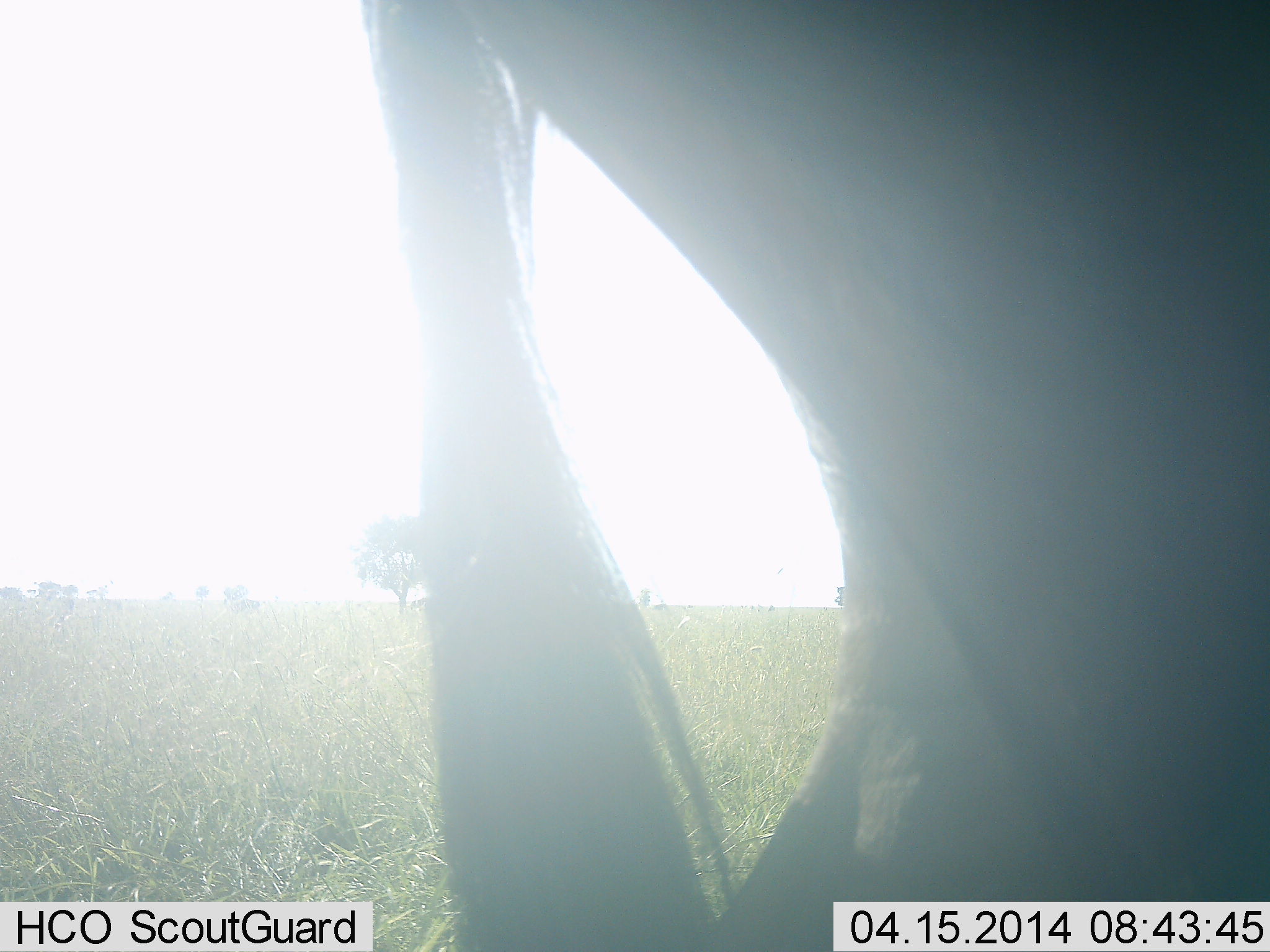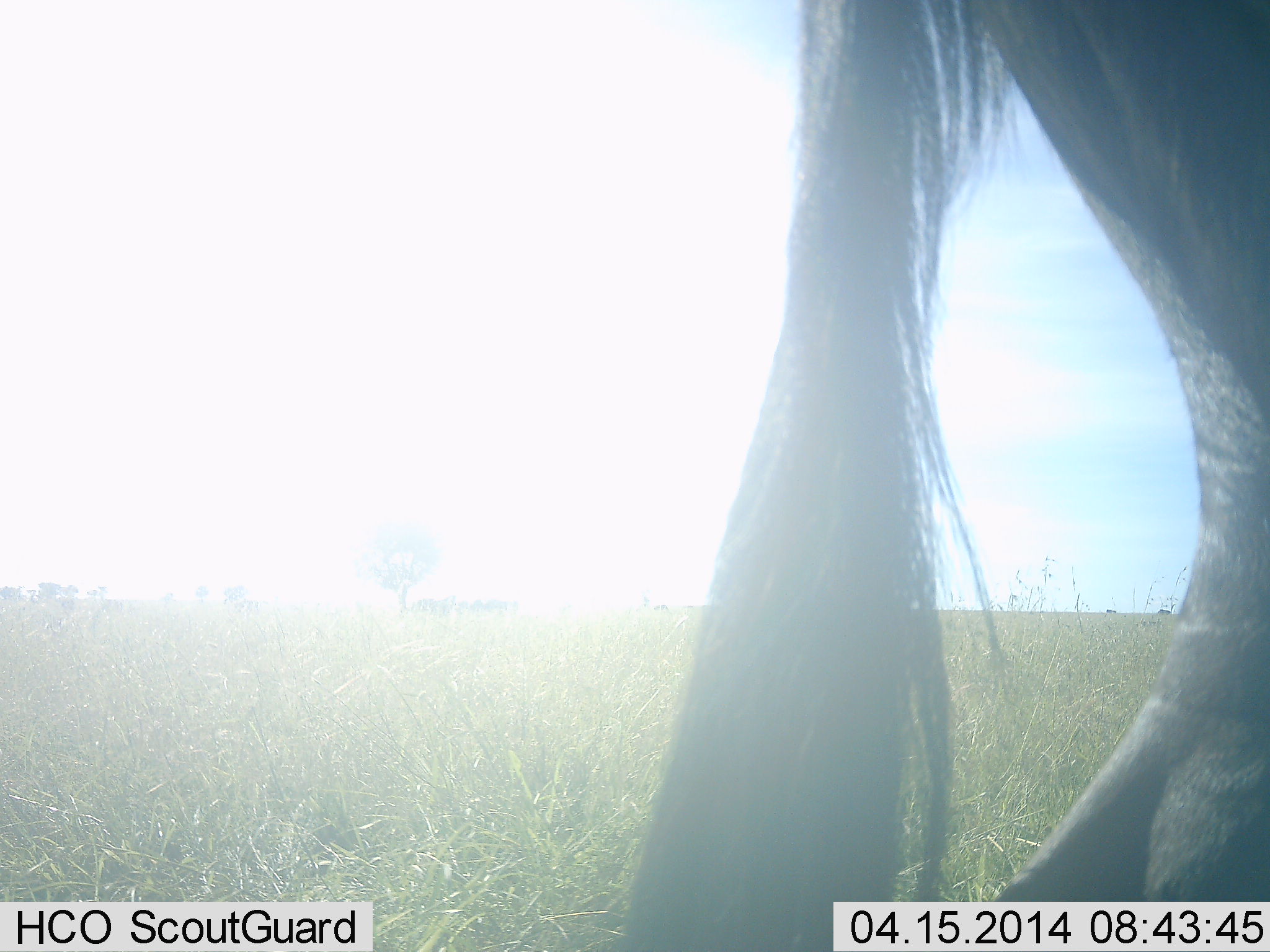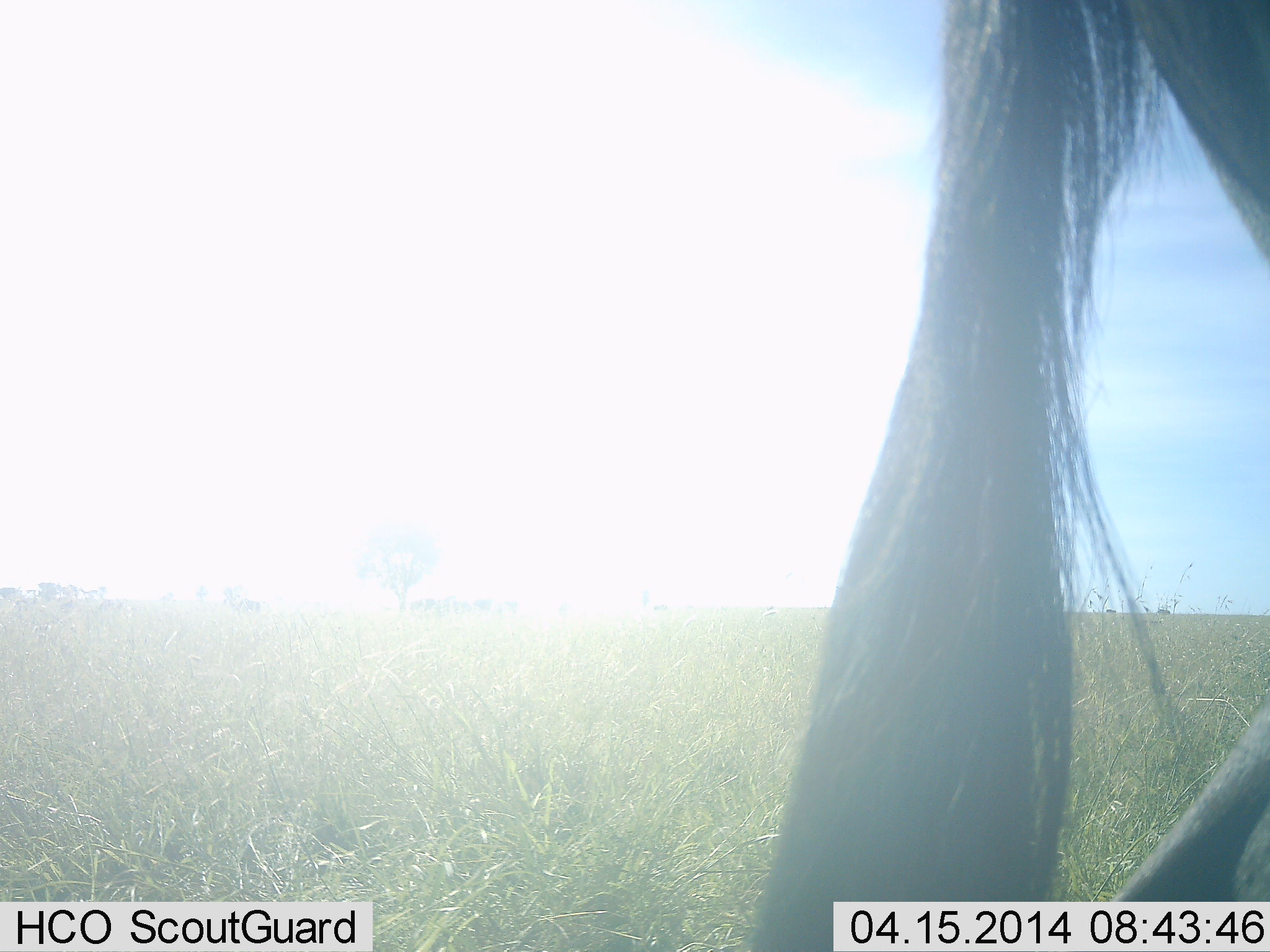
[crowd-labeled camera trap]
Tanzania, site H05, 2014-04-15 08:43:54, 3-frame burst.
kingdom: Animalia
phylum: Chordata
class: Mammalia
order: Artiodactyla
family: Bovidae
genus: Connochaetes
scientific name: Connochaetes taurinus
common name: blue wildebeest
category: wildebeest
Wildebeest (blue wildebeest) (Connochaetes taurinus), count 1. Behavior (volunteer vote fractions): standing 40%, resting 0%, moving 60%, interacting 0%. Young present (vote fraction): 0%. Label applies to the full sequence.